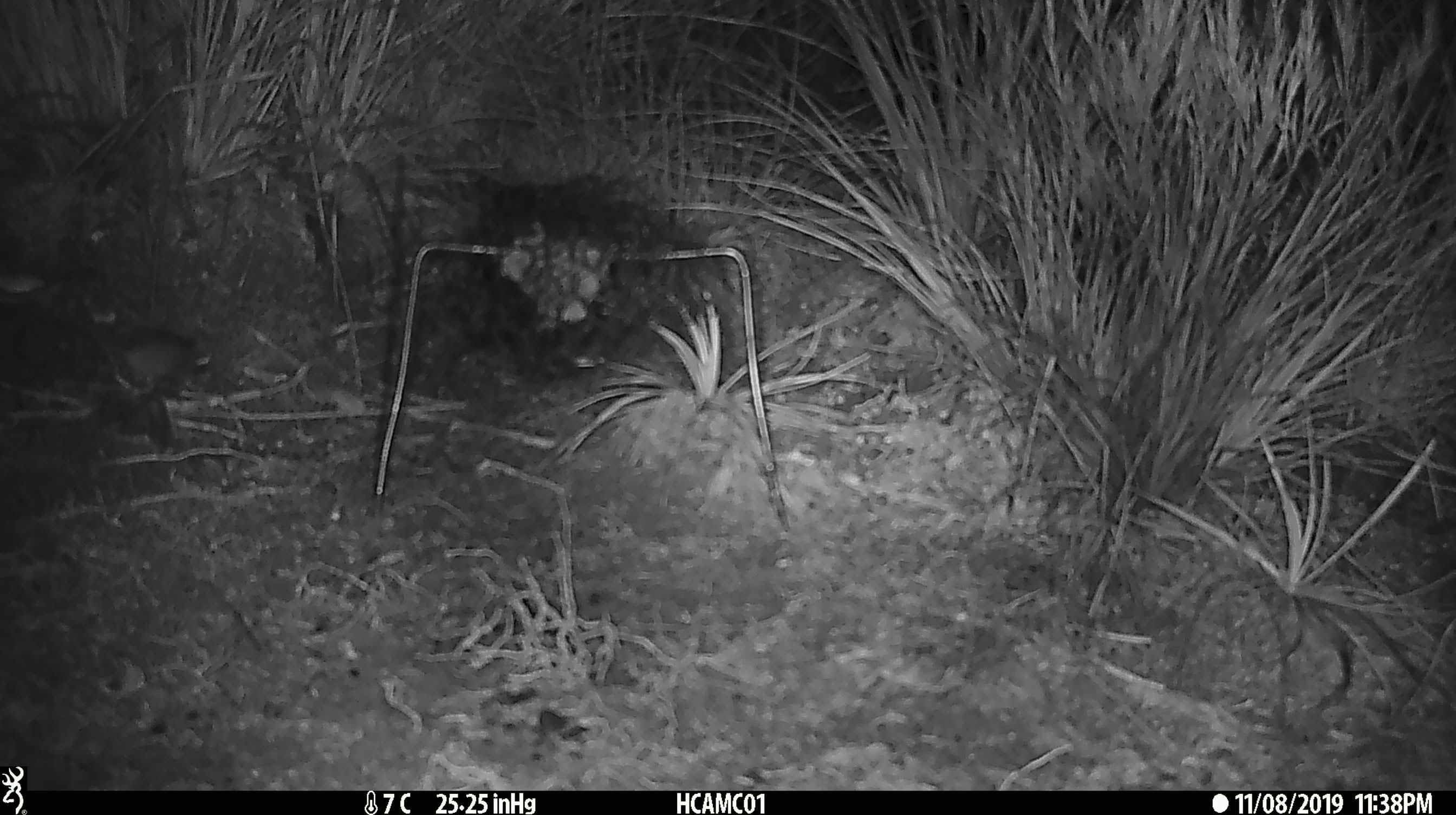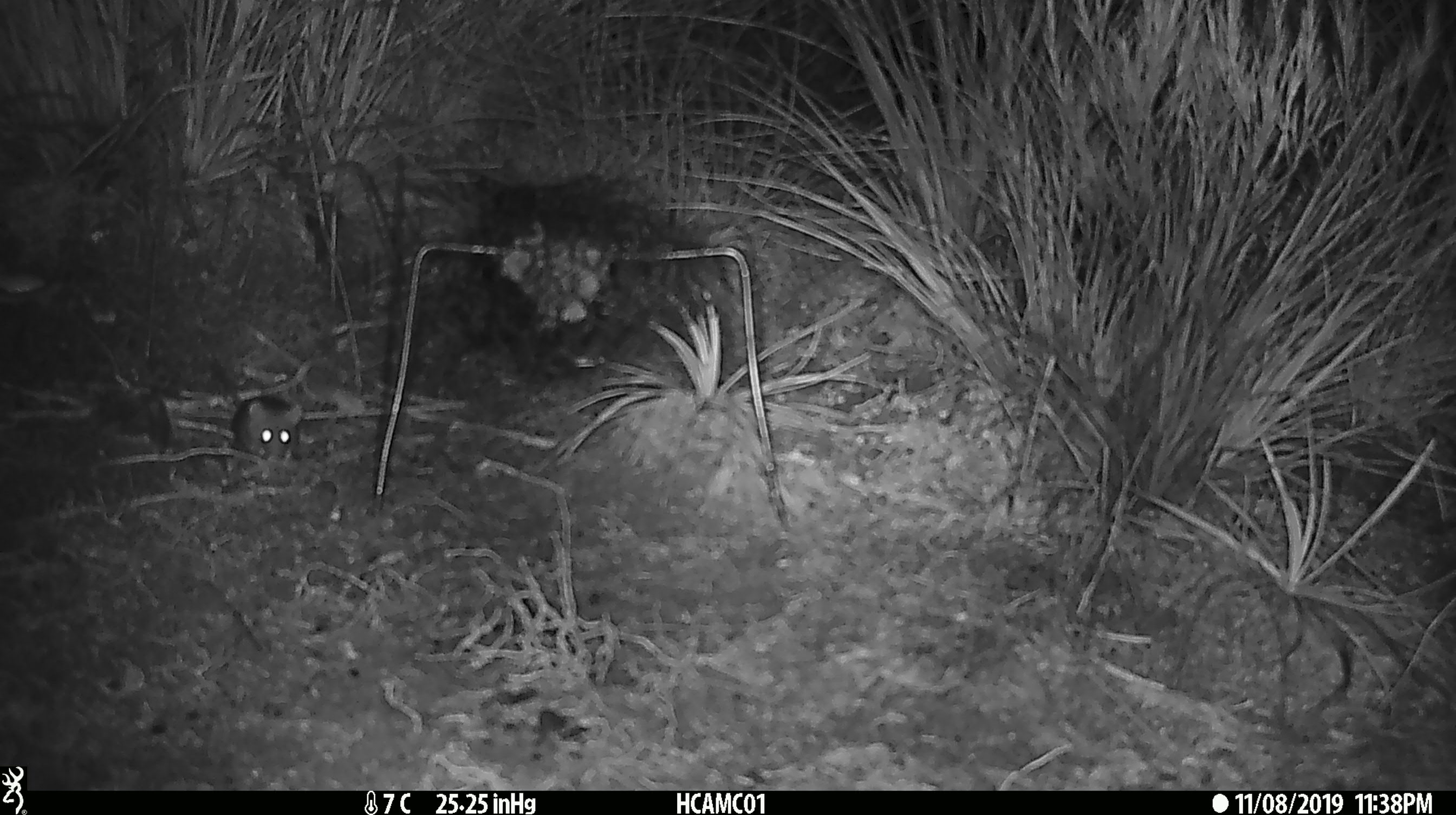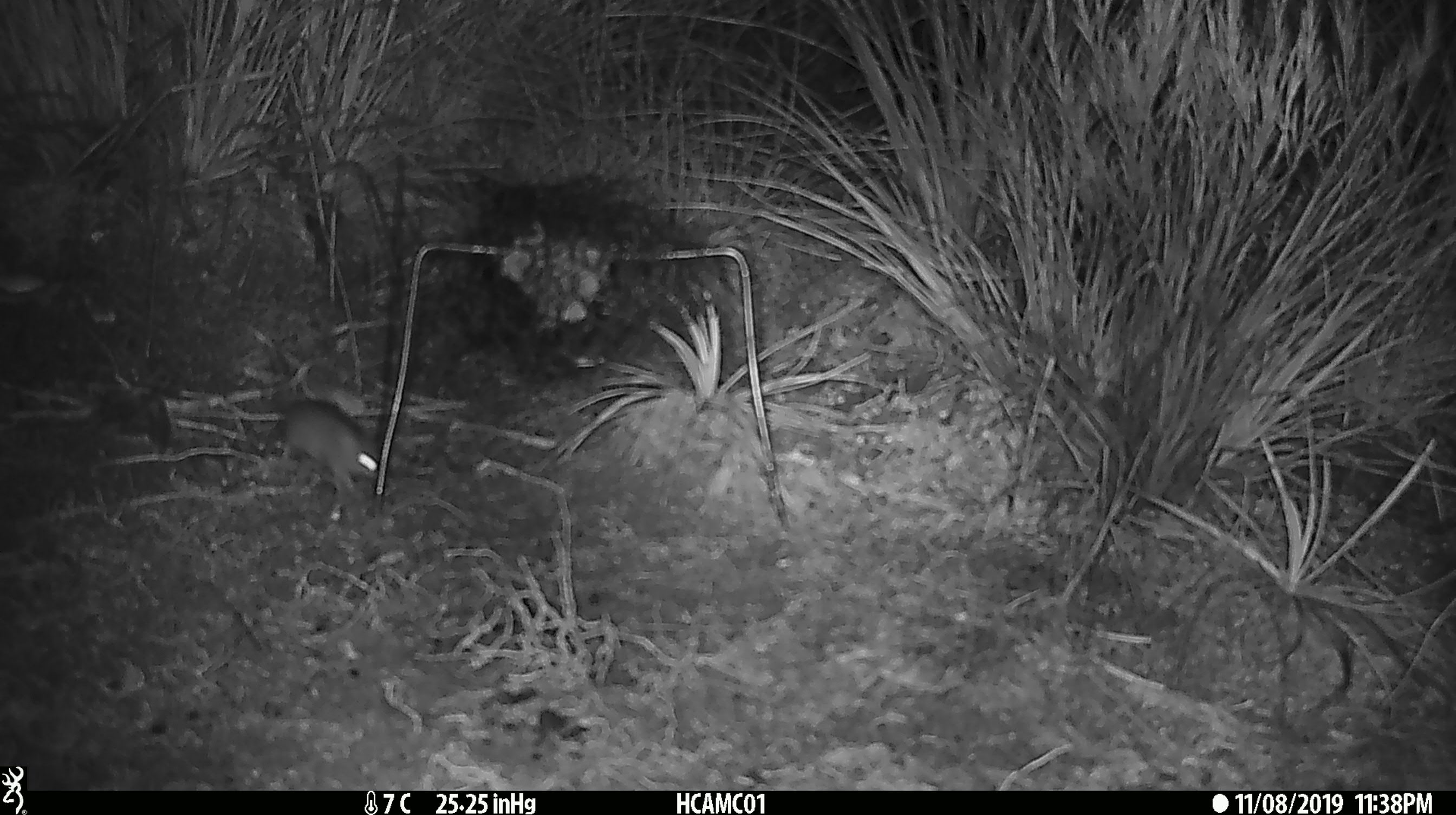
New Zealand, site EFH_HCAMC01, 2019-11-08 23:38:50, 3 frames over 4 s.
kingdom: Animalia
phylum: Chordata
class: Mammalia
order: Rodentia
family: Muridae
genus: Mus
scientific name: Mus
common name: mouse